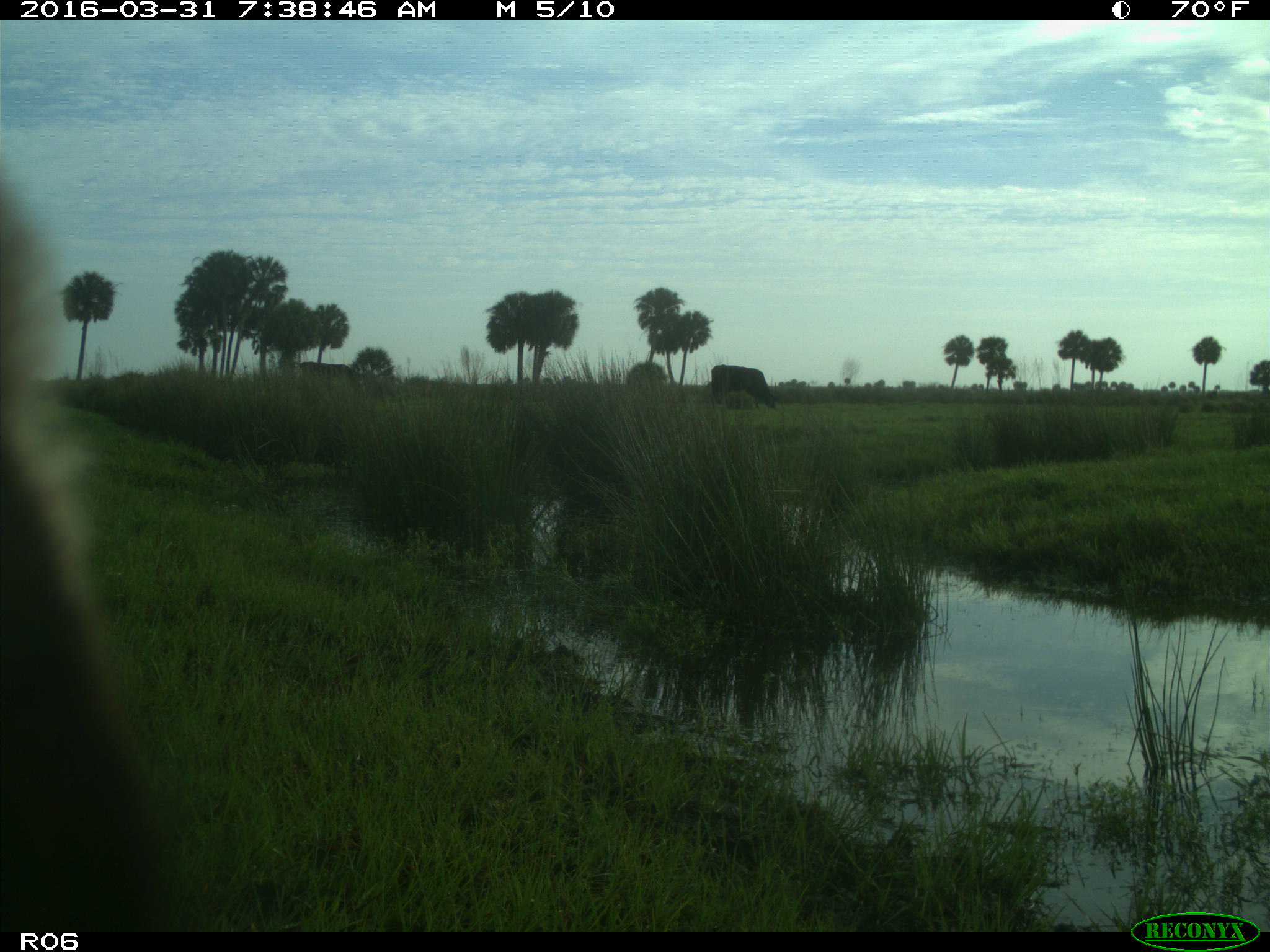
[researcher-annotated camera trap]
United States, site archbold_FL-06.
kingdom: Animalia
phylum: Chordata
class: Mammalia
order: Artiodactyla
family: Bovidae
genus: Bos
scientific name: Bos taurus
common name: domestic cow